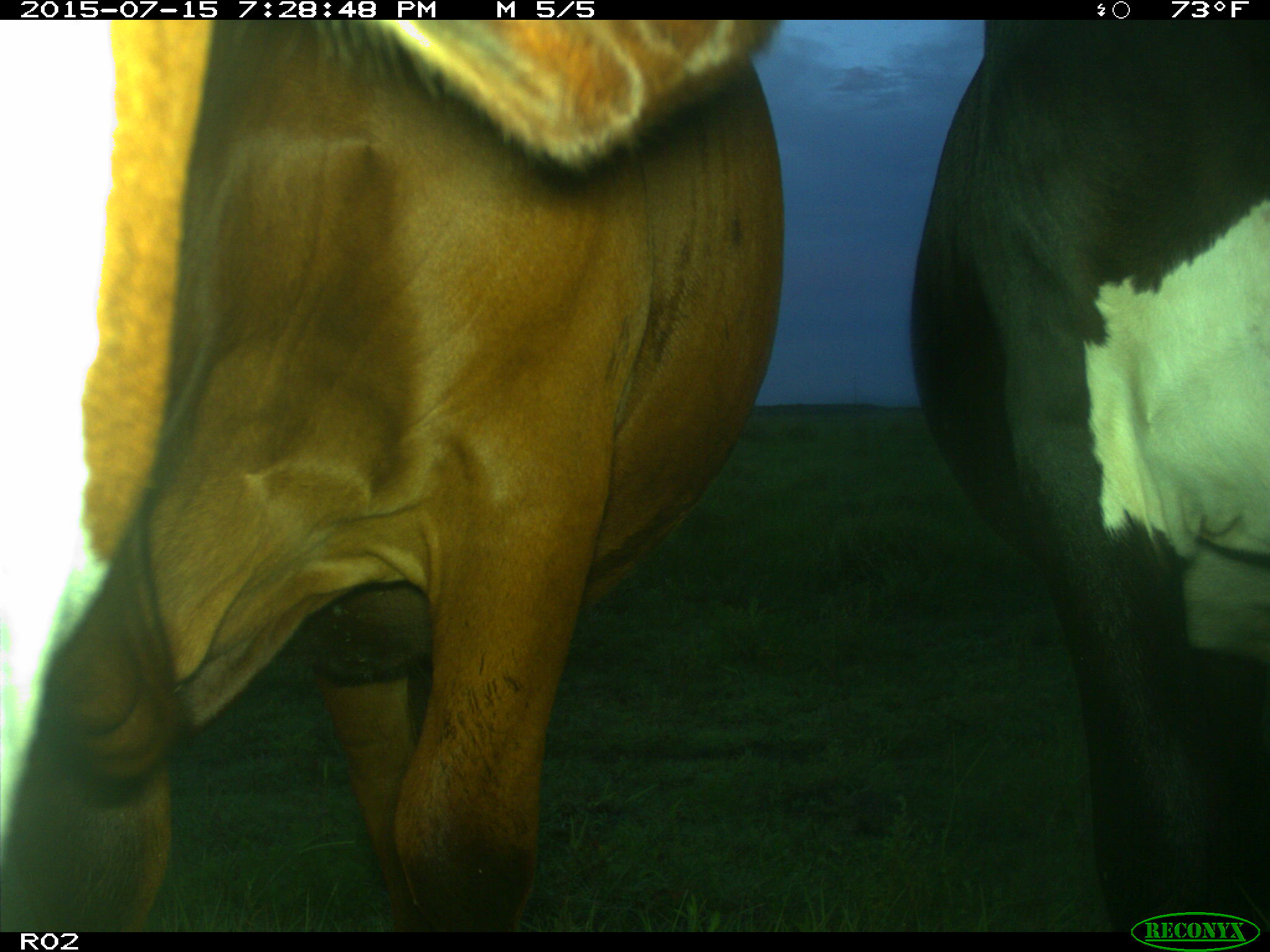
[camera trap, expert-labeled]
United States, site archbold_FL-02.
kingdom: Animalia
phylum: Chordata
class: Mammalia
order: Artiodactyla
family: Bovidae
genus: Bos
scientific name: Bos taurus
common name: domestic cow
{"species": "Bos taurus (domestic cow)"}